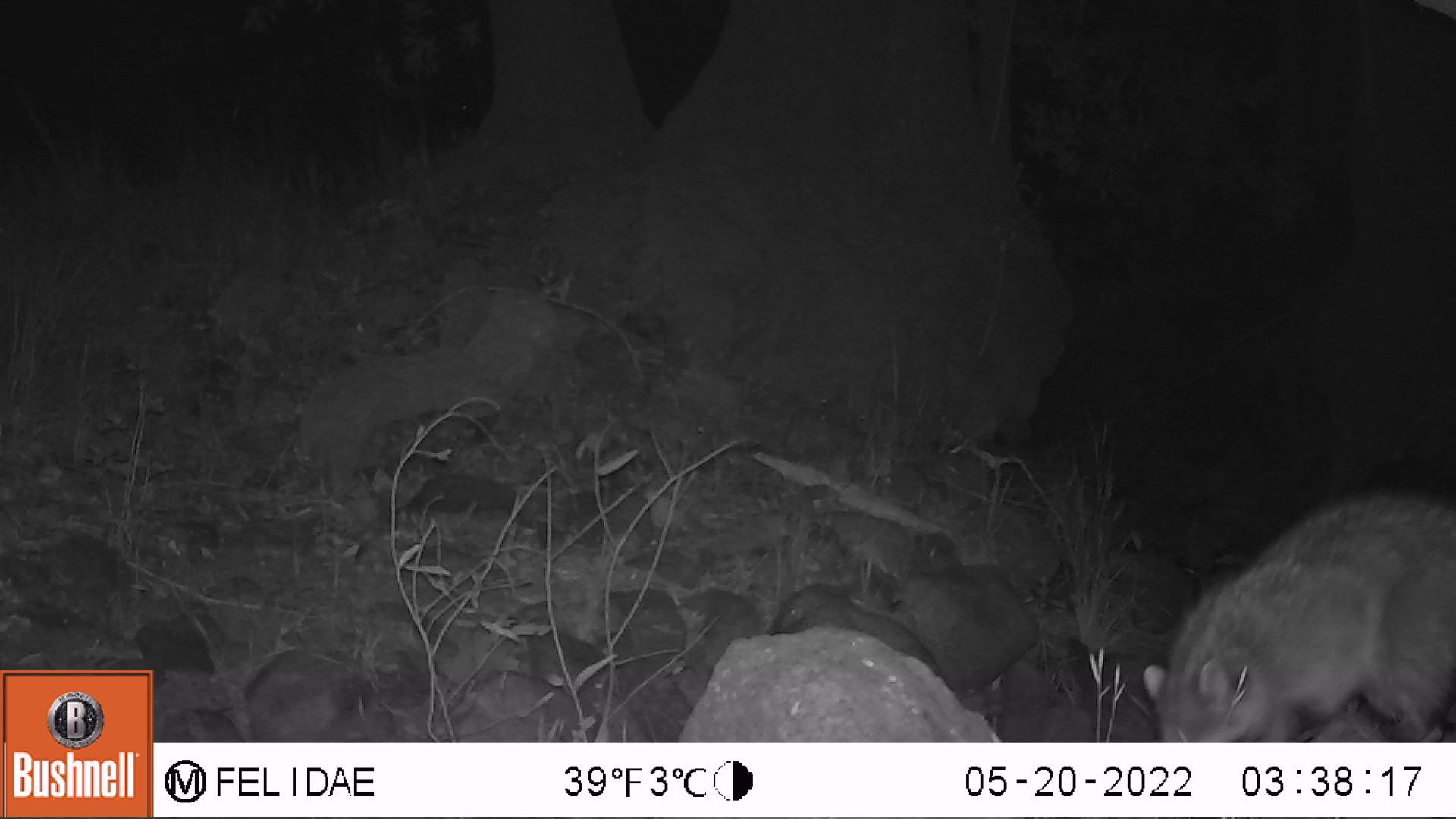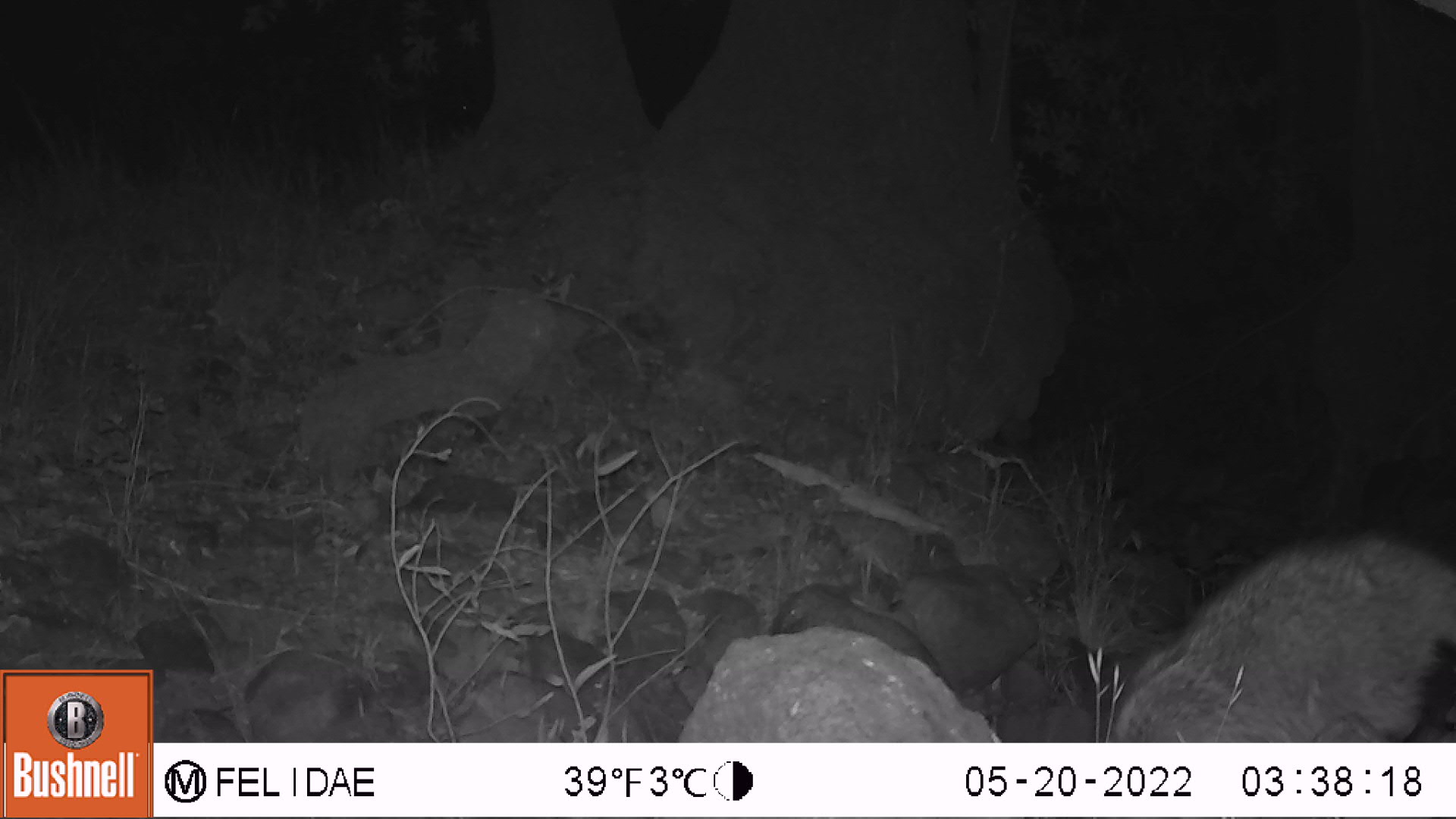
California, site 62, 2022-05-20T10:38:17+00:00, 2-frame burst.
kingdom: Animalia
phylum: Chordata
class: Mammalia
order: Carnivora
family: Procyonidae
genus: Procyon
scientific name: Procyon lotor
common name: raccoon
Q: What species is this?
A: Raccoon (Procyon lotor).